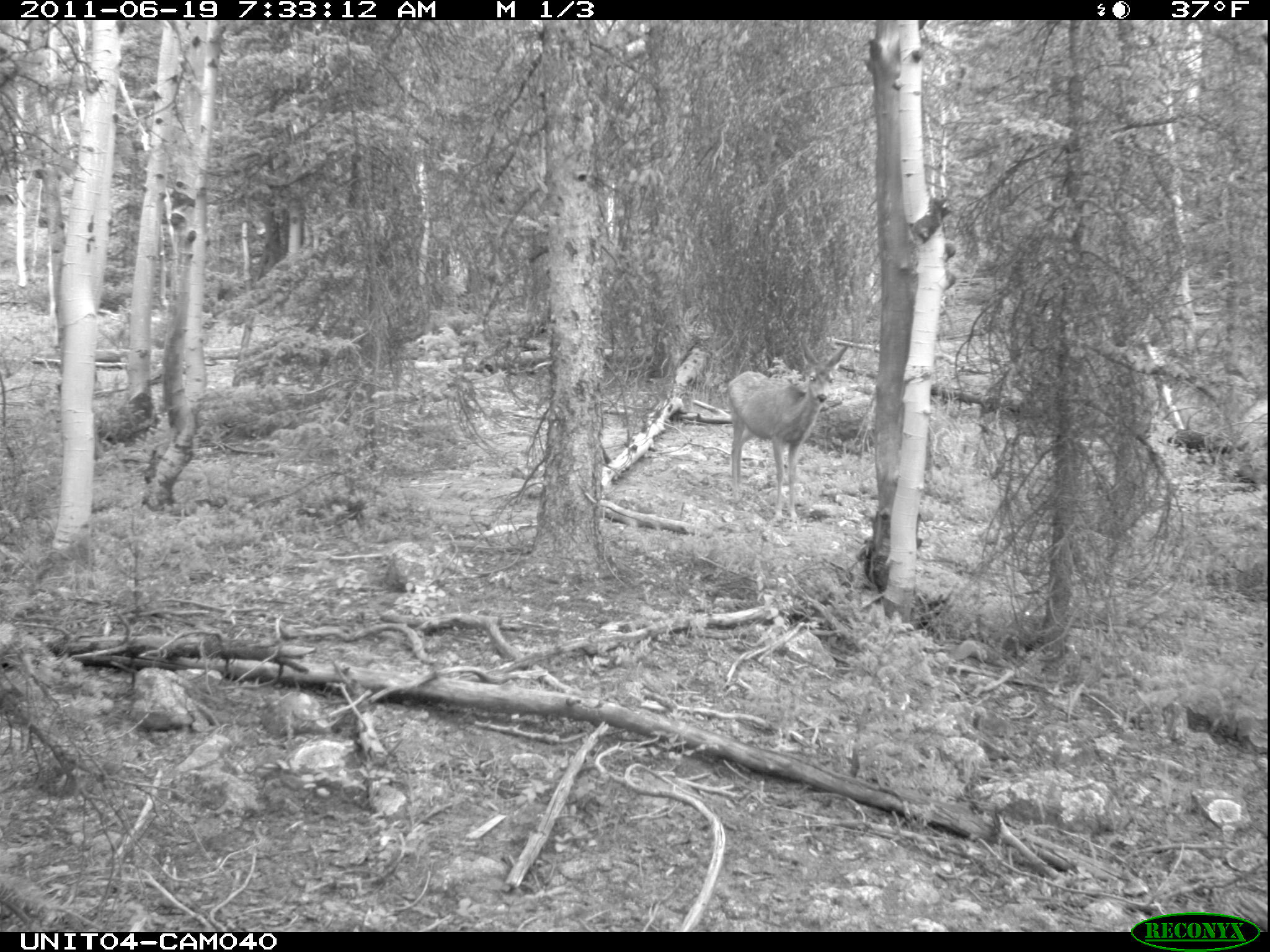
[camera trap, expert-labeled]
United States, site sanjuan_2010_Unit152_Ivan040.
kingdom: Animalia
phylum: Chordata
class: Mammalia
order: Artiodactyla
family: Cervidae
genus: Odocoileus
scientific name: Odocoileus hemionus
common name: mule deer